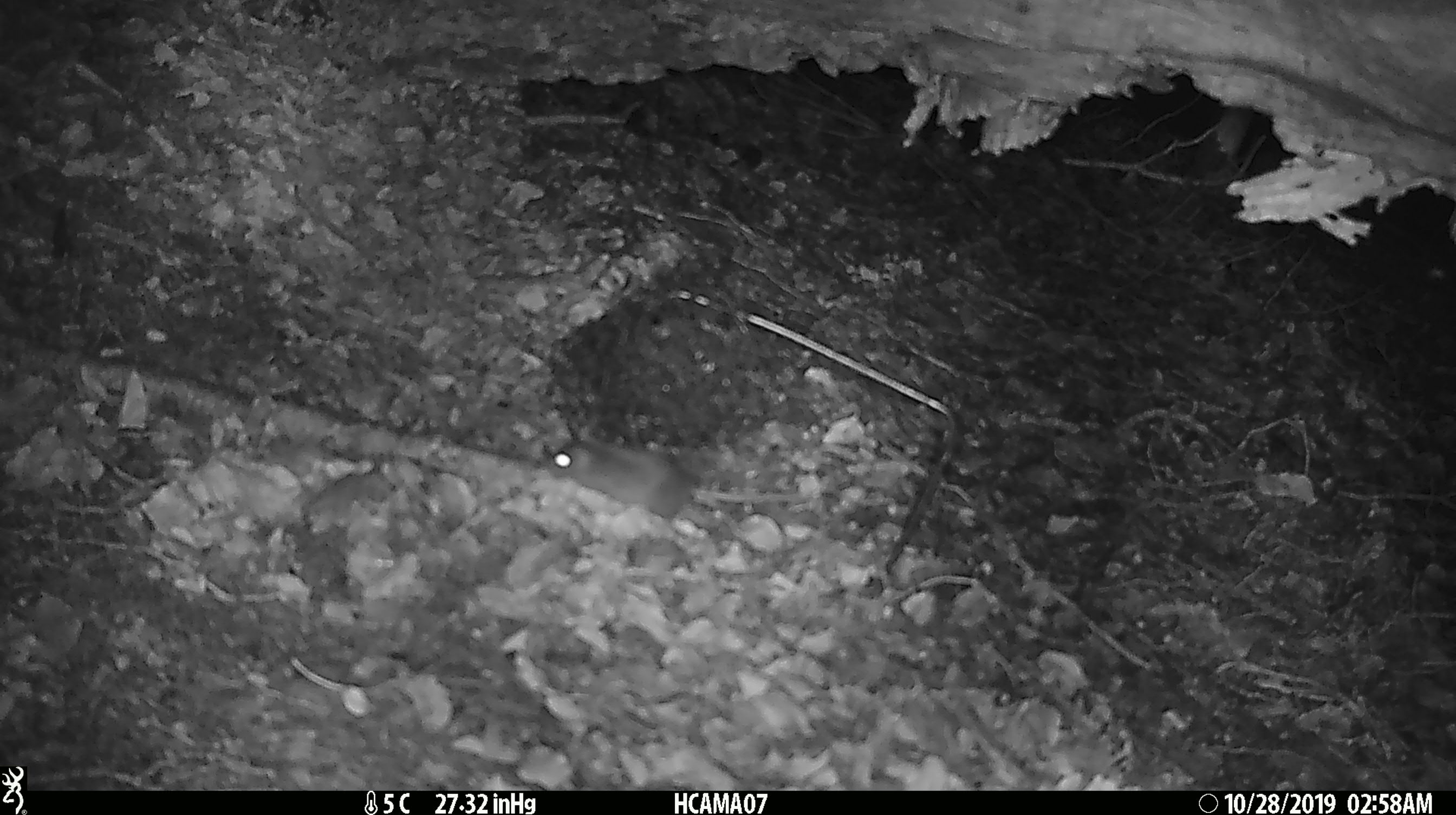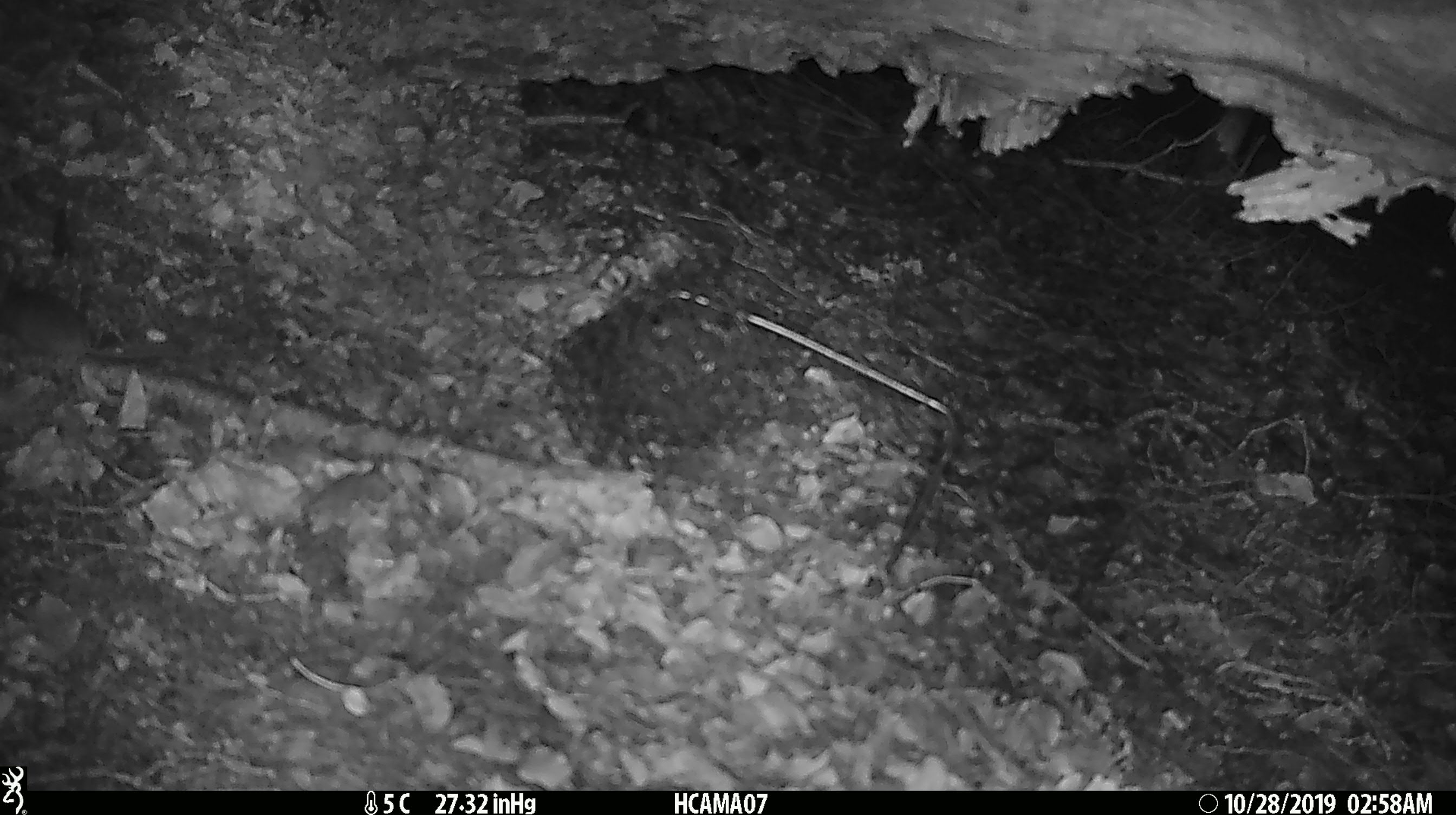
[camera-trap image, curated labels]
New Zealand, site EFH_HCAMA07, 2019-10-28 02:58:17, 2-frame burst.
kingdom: Animalia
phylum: Chordata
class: Mammalia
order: Rodentia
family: Muridae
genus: Mus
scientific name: Mus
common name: mouse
Mouse (Mus).